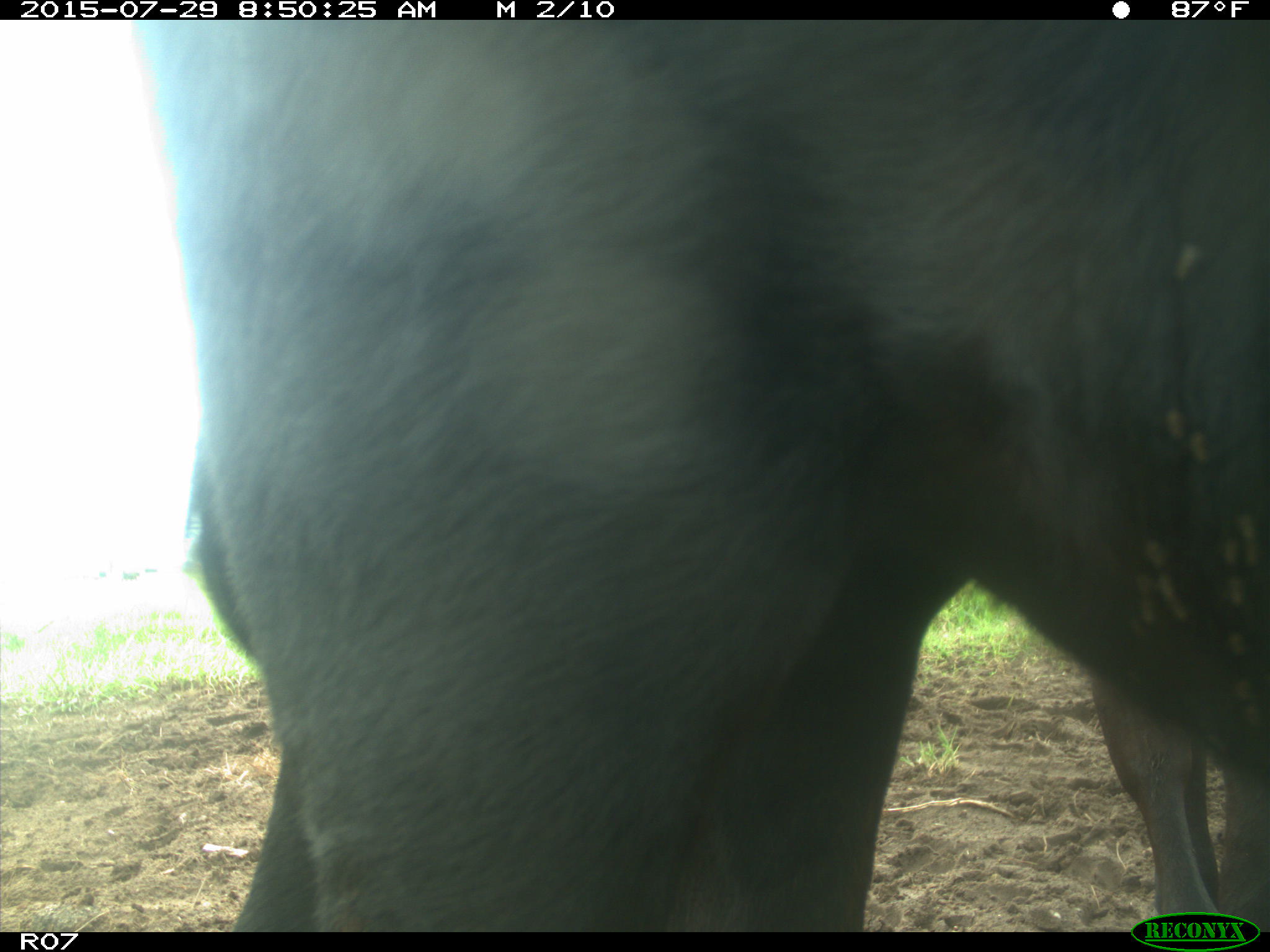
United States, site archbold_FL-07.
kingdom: Animalia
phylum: Chordata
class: Mammalia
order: Artiodactyla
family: Bovidae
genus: Bos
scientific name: Bos taurus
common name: domestic cow